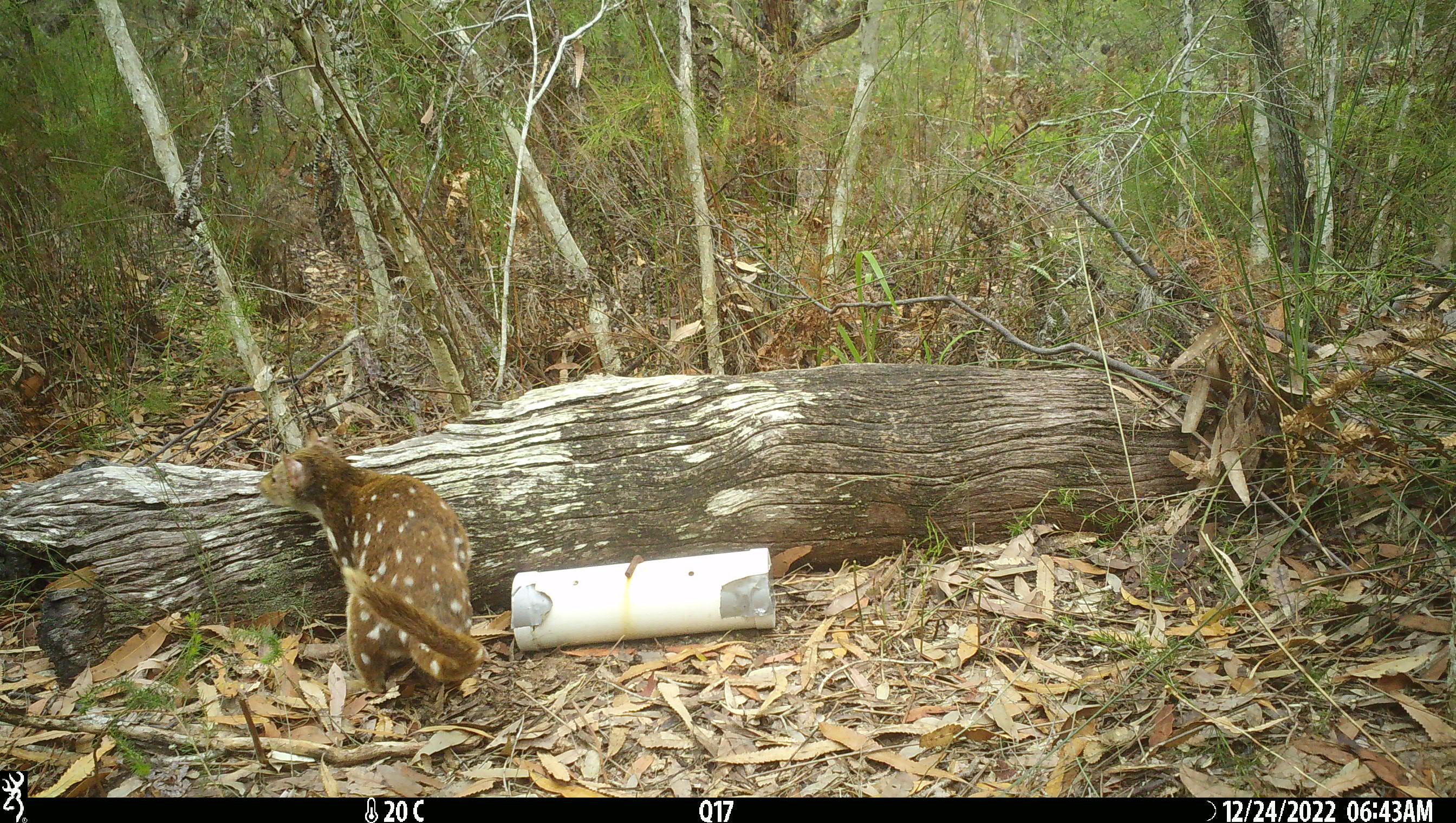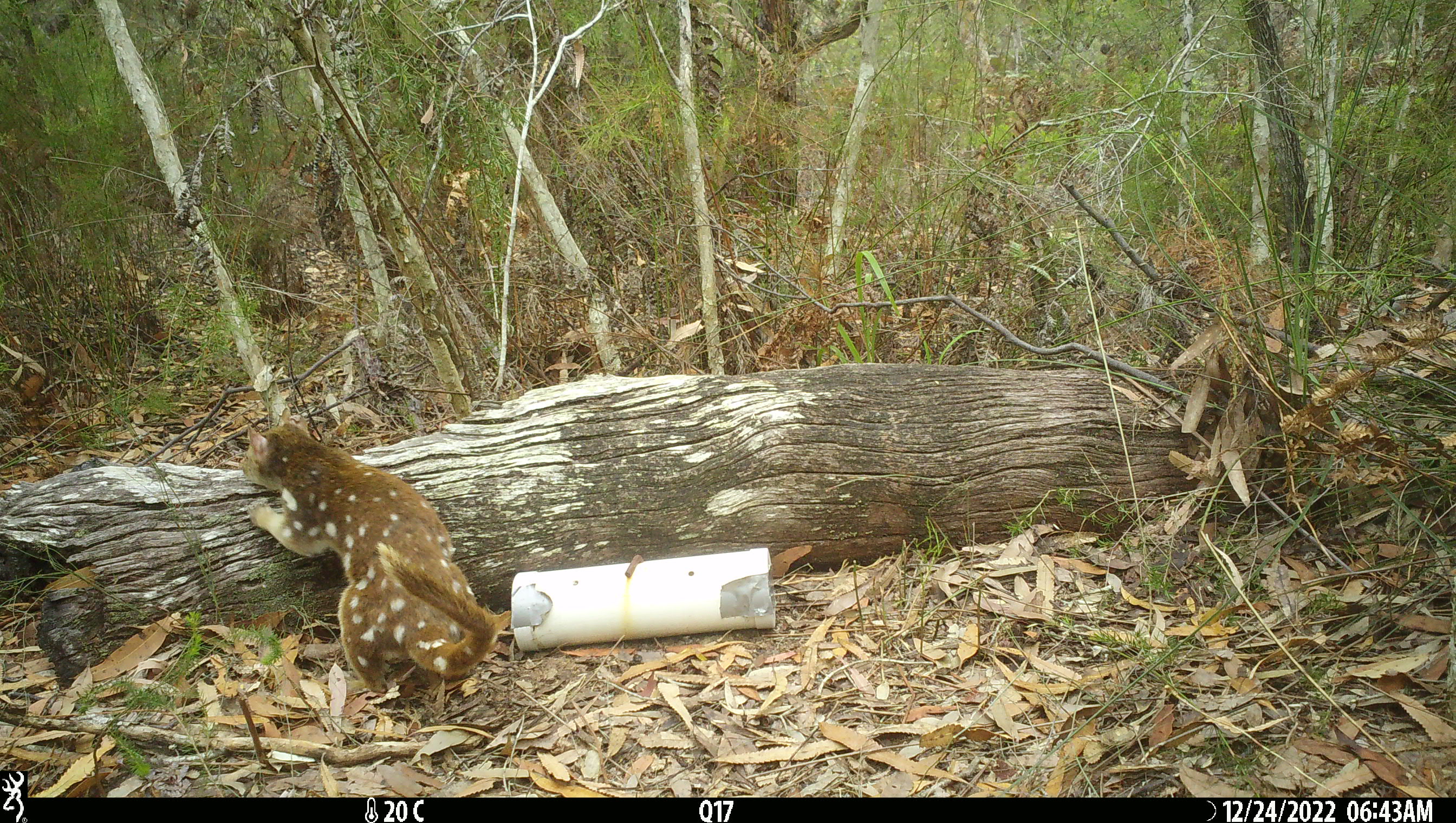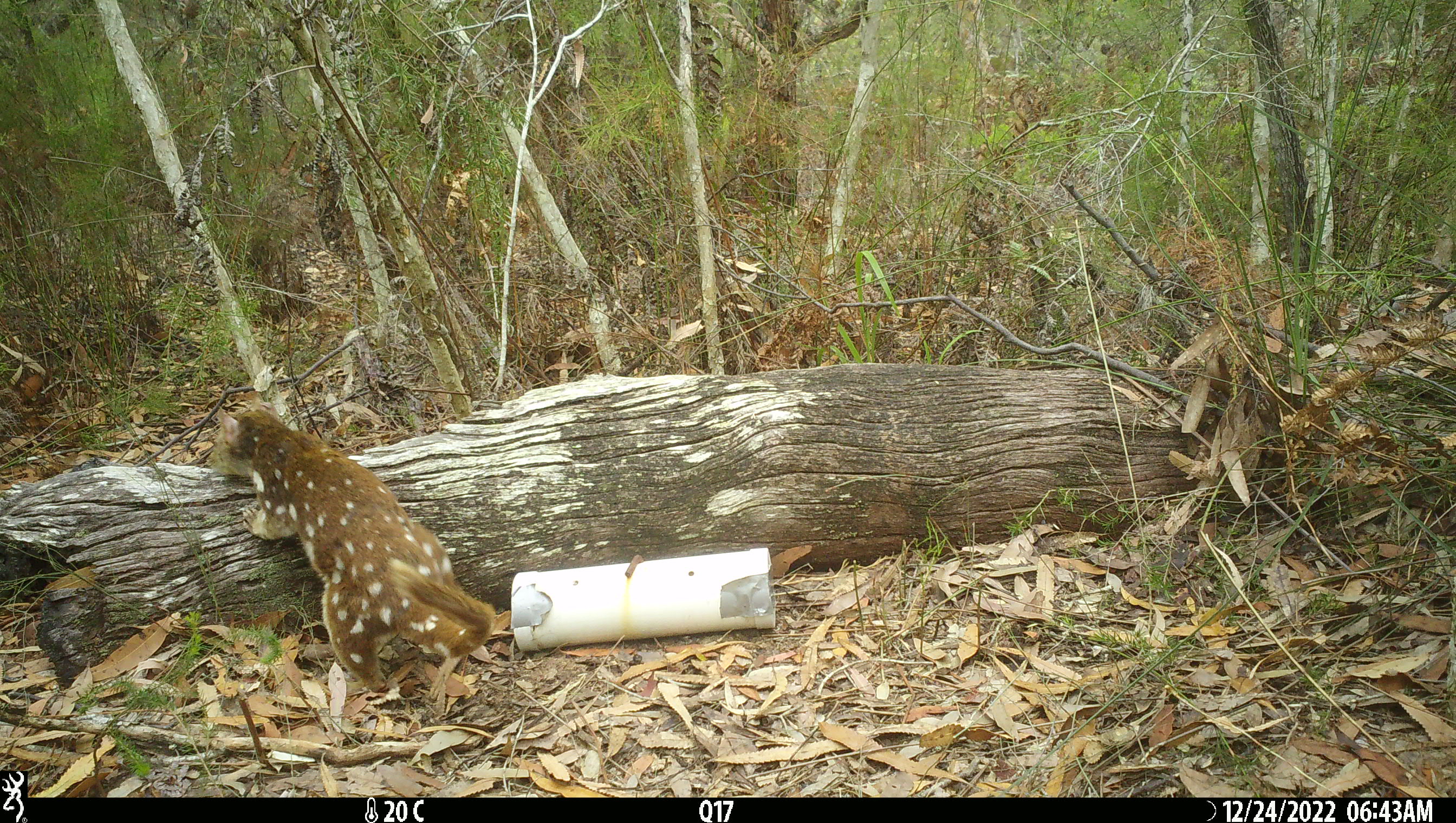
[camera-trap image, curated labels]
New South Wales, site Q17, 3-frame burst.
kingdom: Animalia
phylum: Chordata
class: Mammalia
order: Dasyuromorphia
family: Dasyuridae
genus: Dasyurus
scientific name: Dasyurus maculatus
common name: spotted-tailed quoll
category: quoll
Quoll (spotted-tailed quoll) (Dasyurus maculatus).